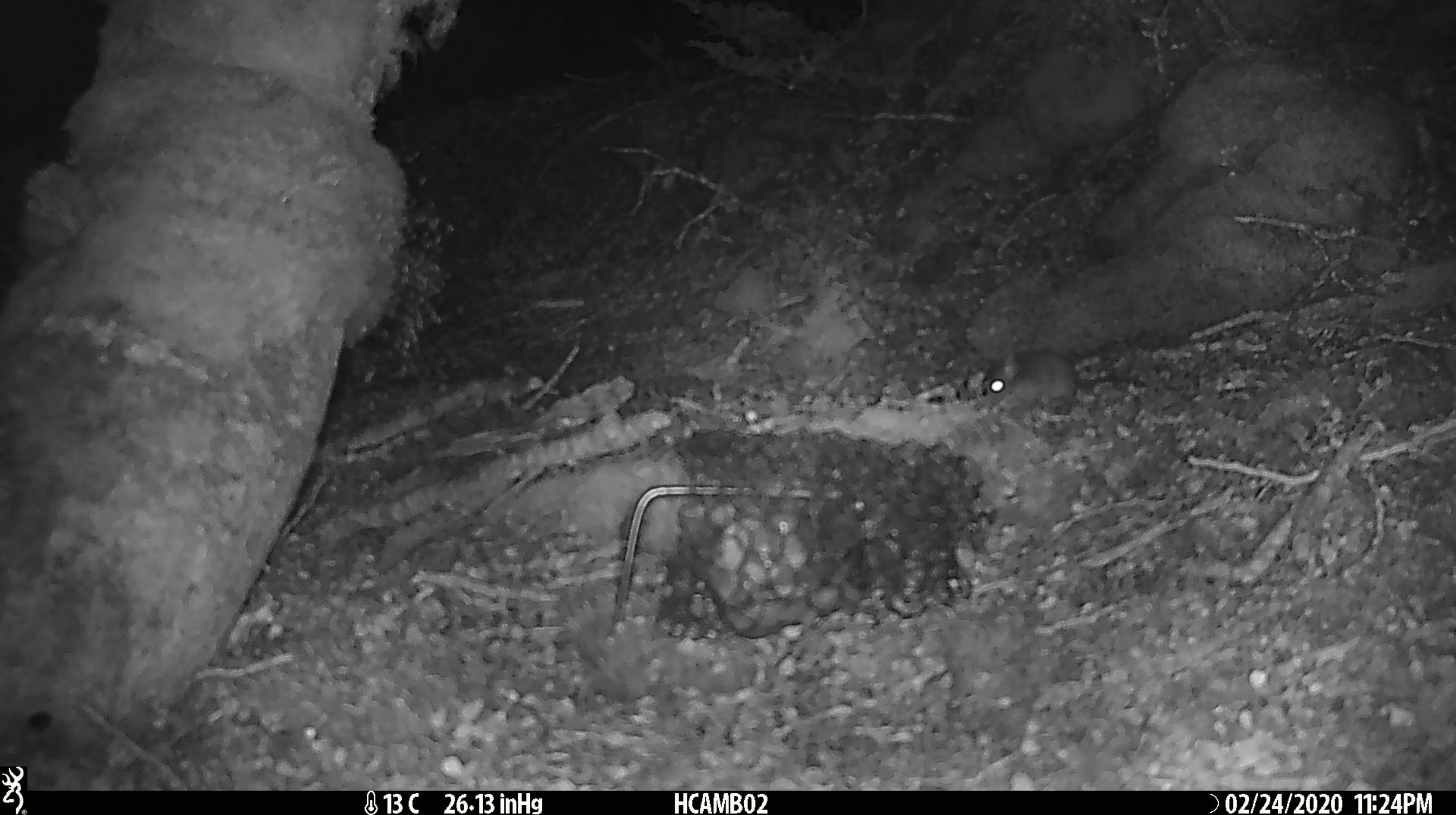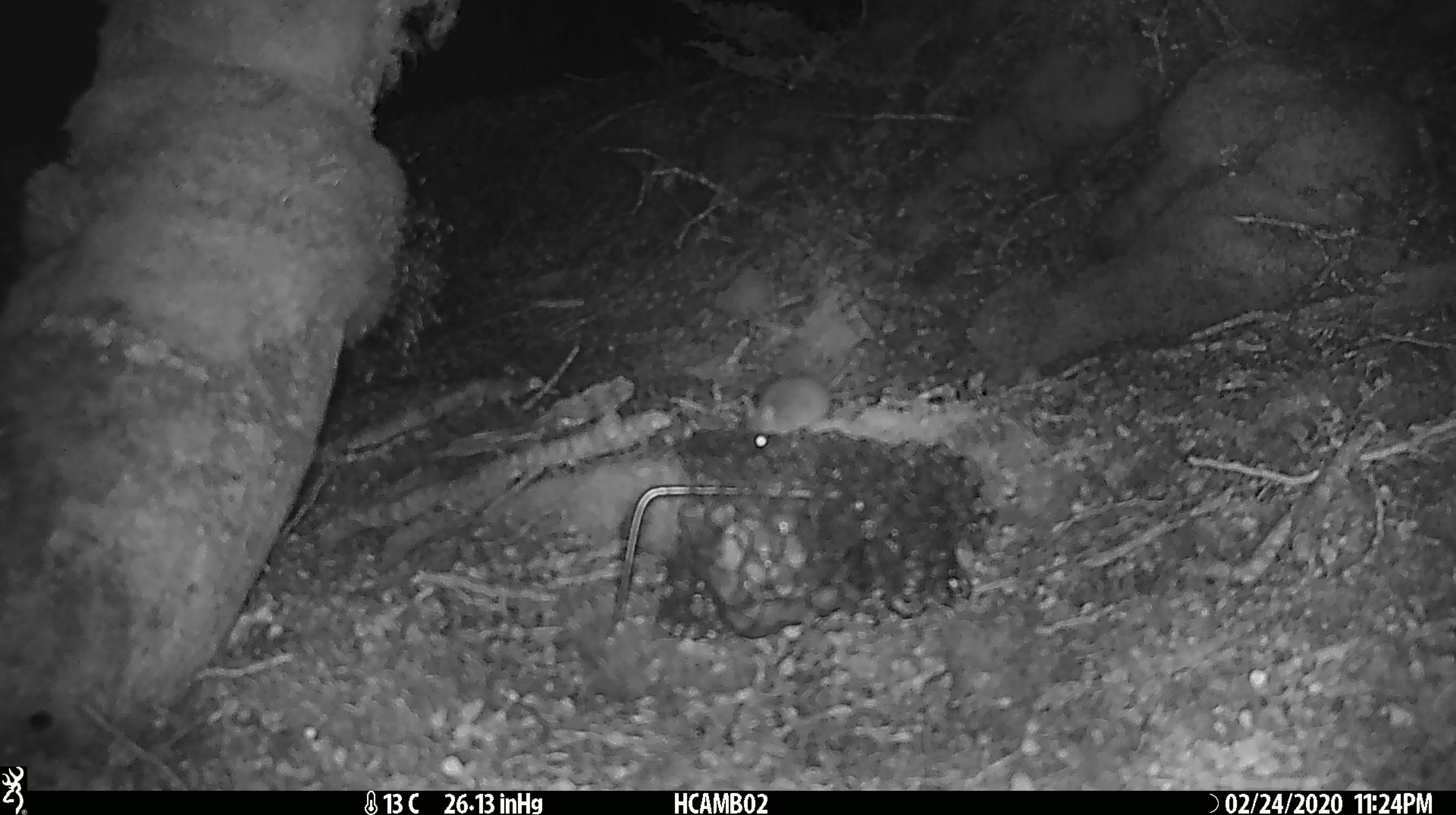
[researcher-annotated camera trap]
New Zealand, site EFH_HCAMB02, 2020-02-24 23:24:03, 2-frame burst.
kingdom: Animalia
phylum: Chordata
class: Mammalia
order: Rodentia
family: Muridae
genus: Mus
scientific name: Mus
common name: mouse